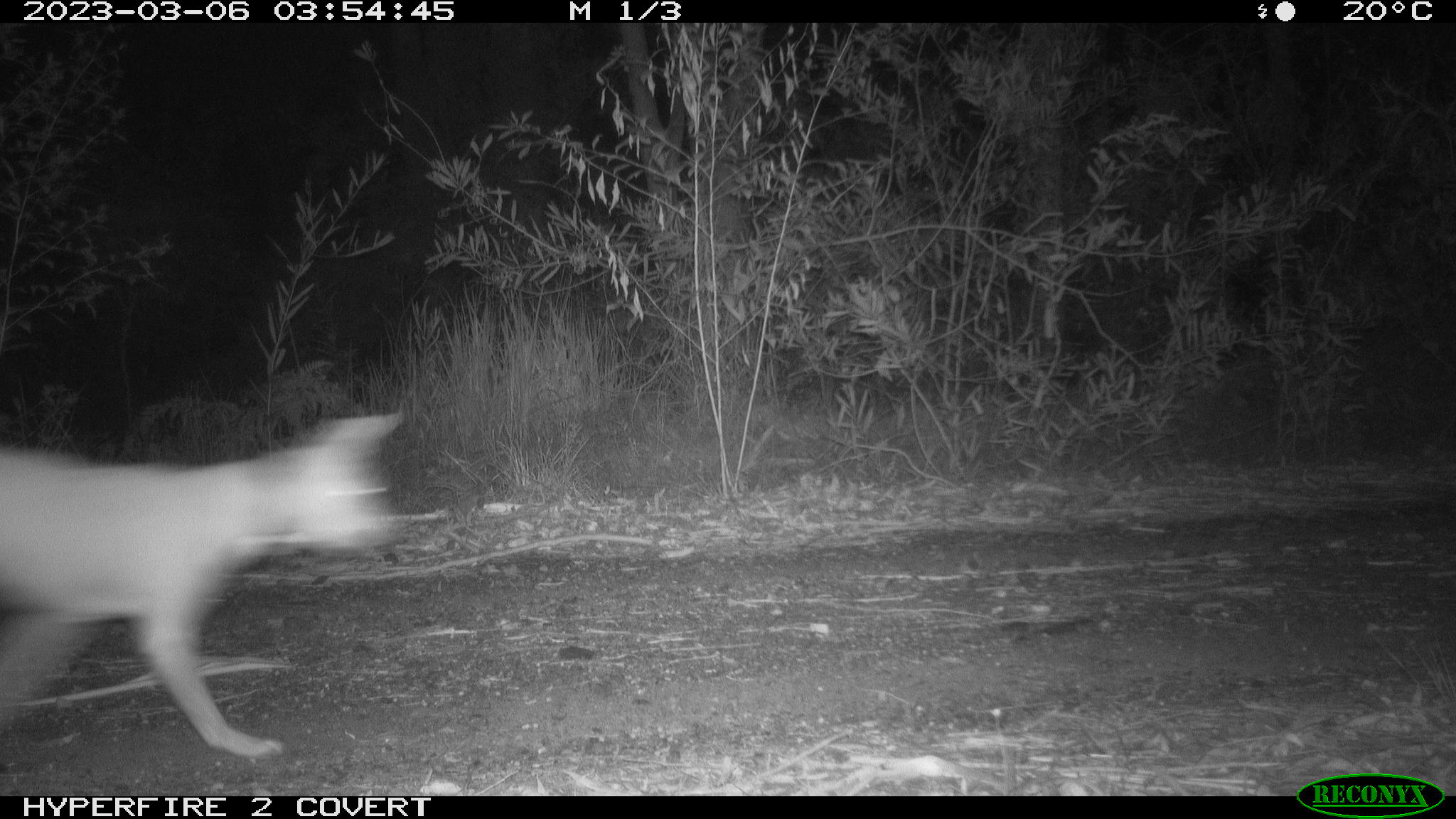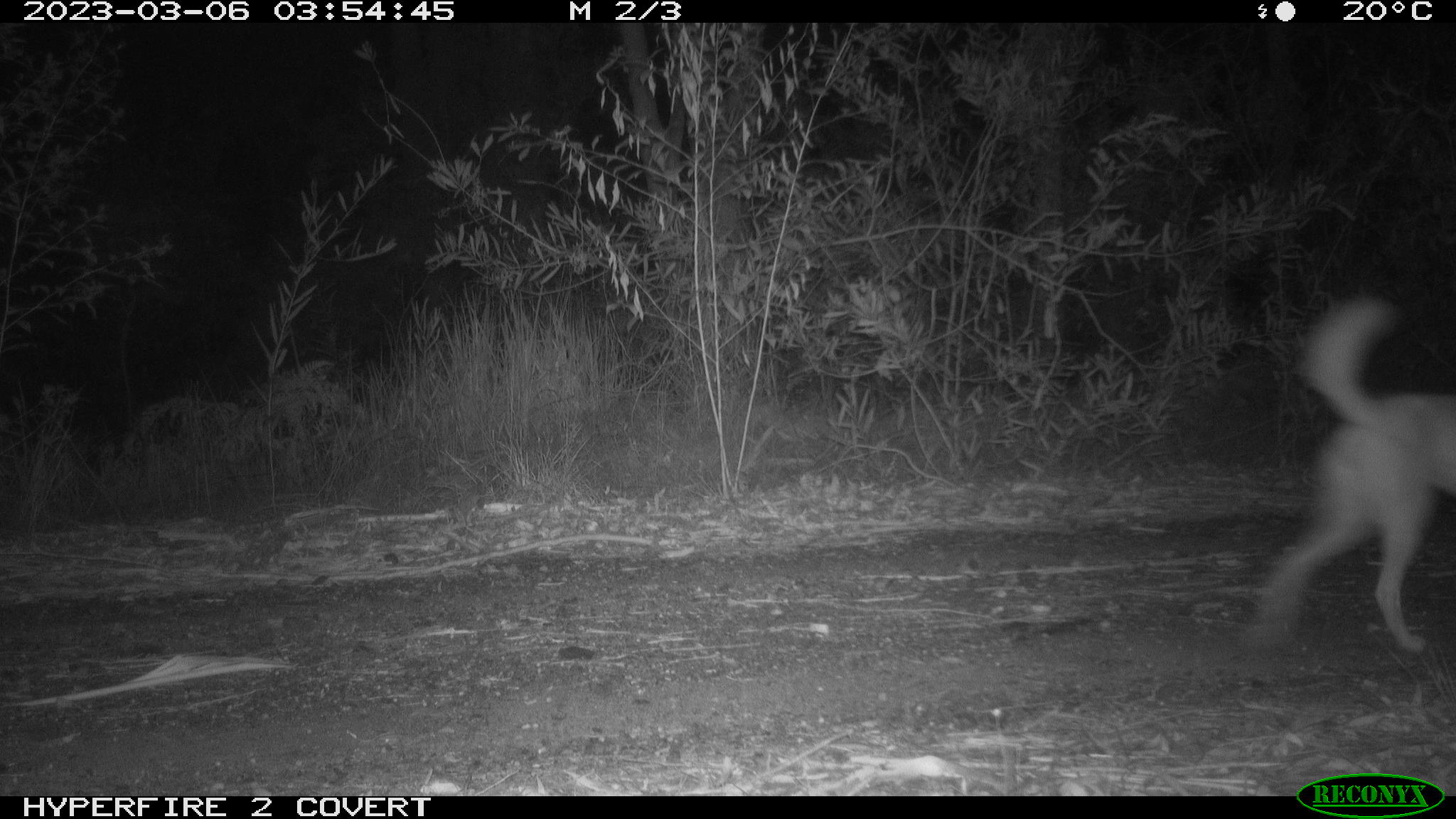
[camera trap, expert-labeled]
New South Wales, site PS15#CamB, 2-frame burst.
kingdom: Animalia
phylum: Chordata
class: Mammalia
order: Carnivora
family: Canidae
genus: Canis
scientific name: Canis familiaris dingo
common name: dingo